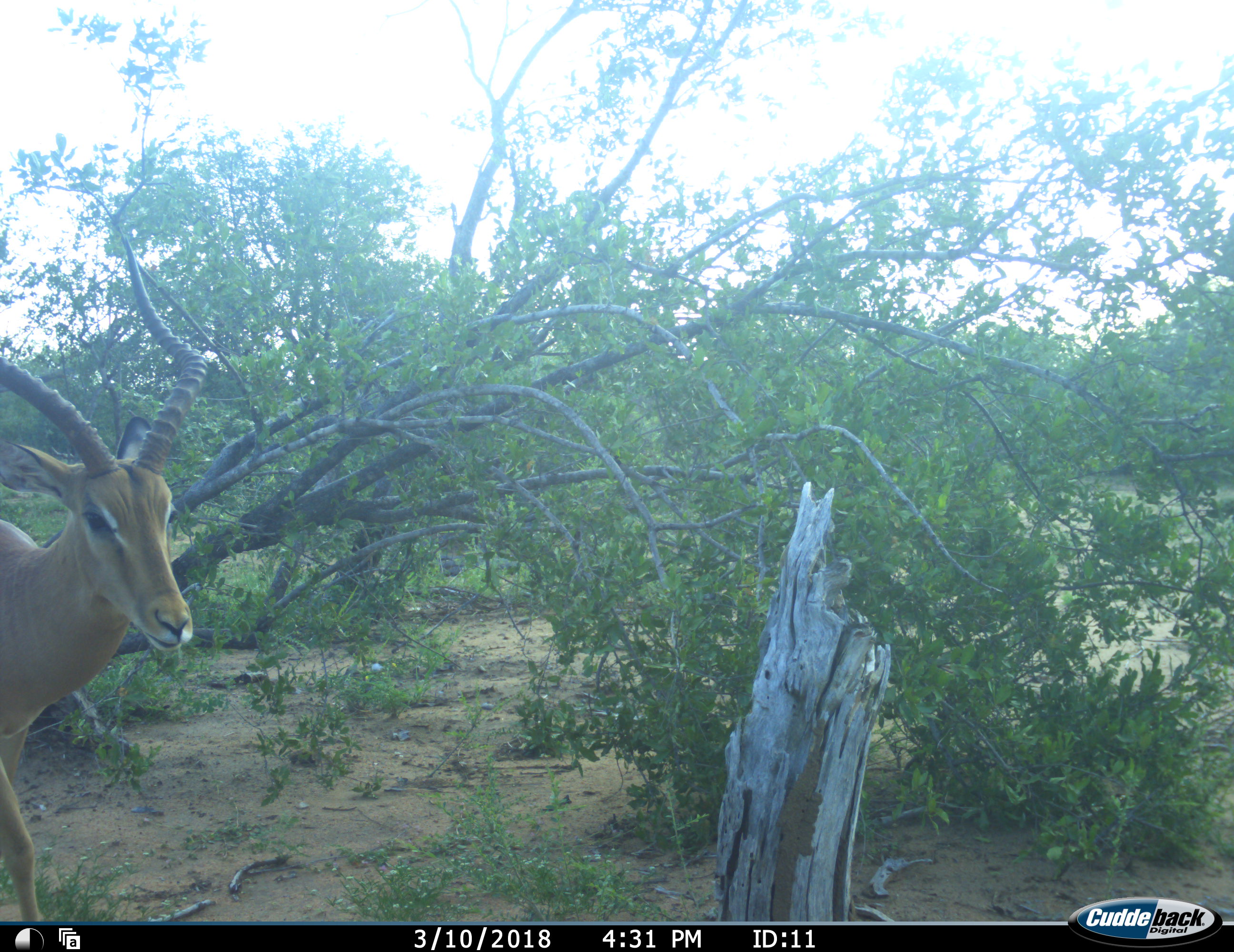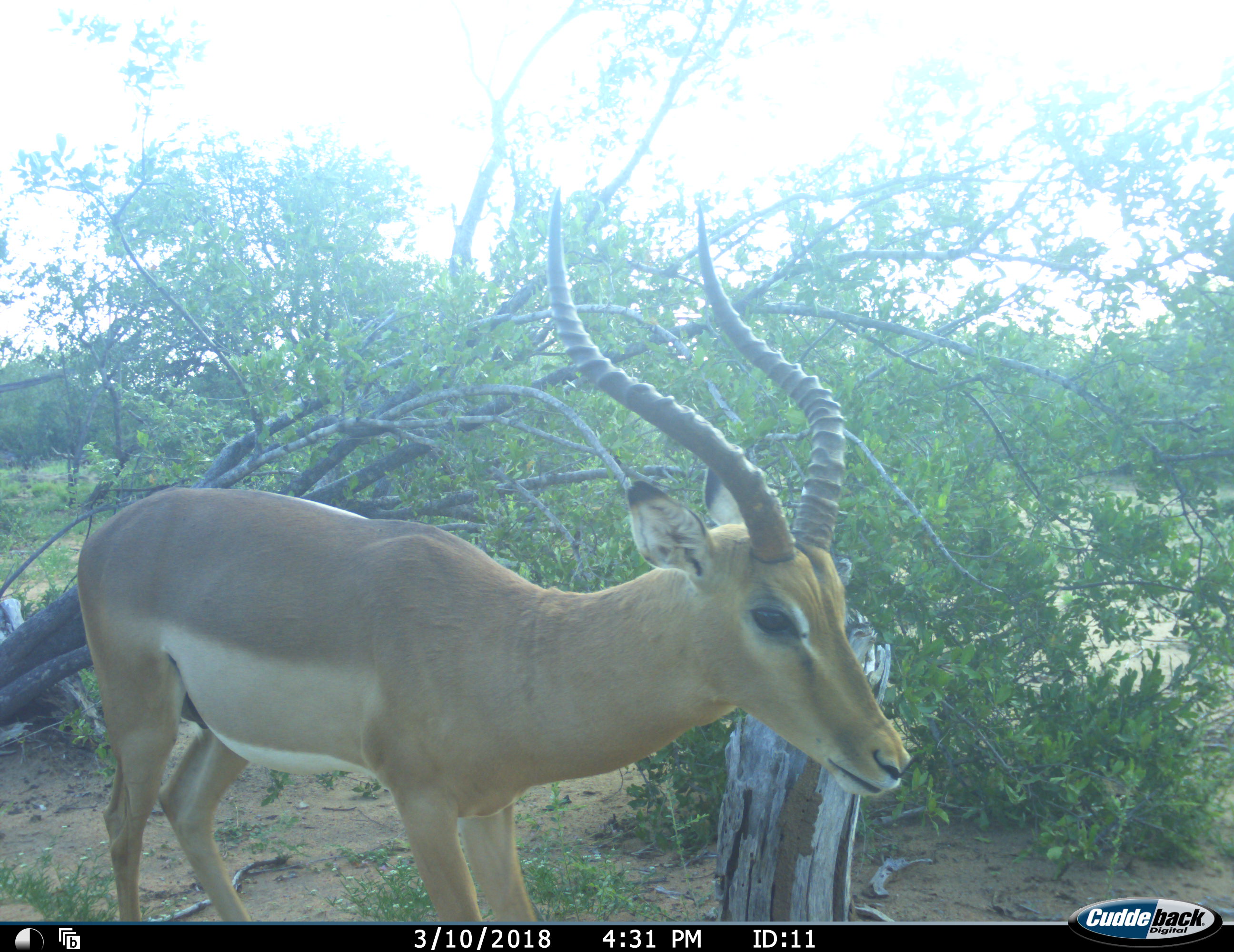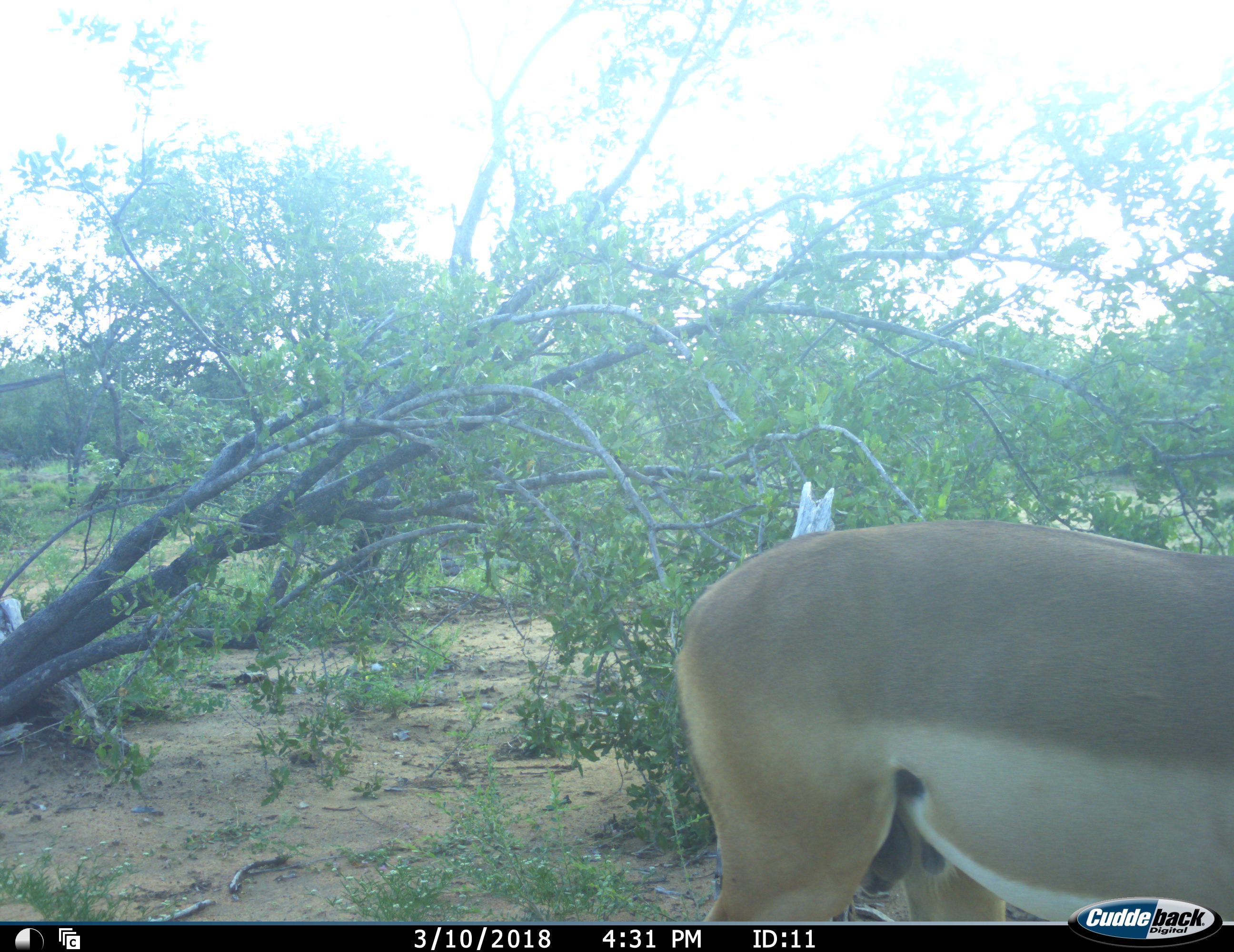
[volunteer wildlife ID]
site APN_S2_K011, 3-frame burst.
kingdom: Animalia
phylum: Chordata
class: Mammalia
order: Artiodactyla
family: Bovidae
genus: Aepyceros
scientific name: Aepyceros melampus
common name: impala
Impala (Aepyceros melampus), count 1. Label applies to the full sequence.